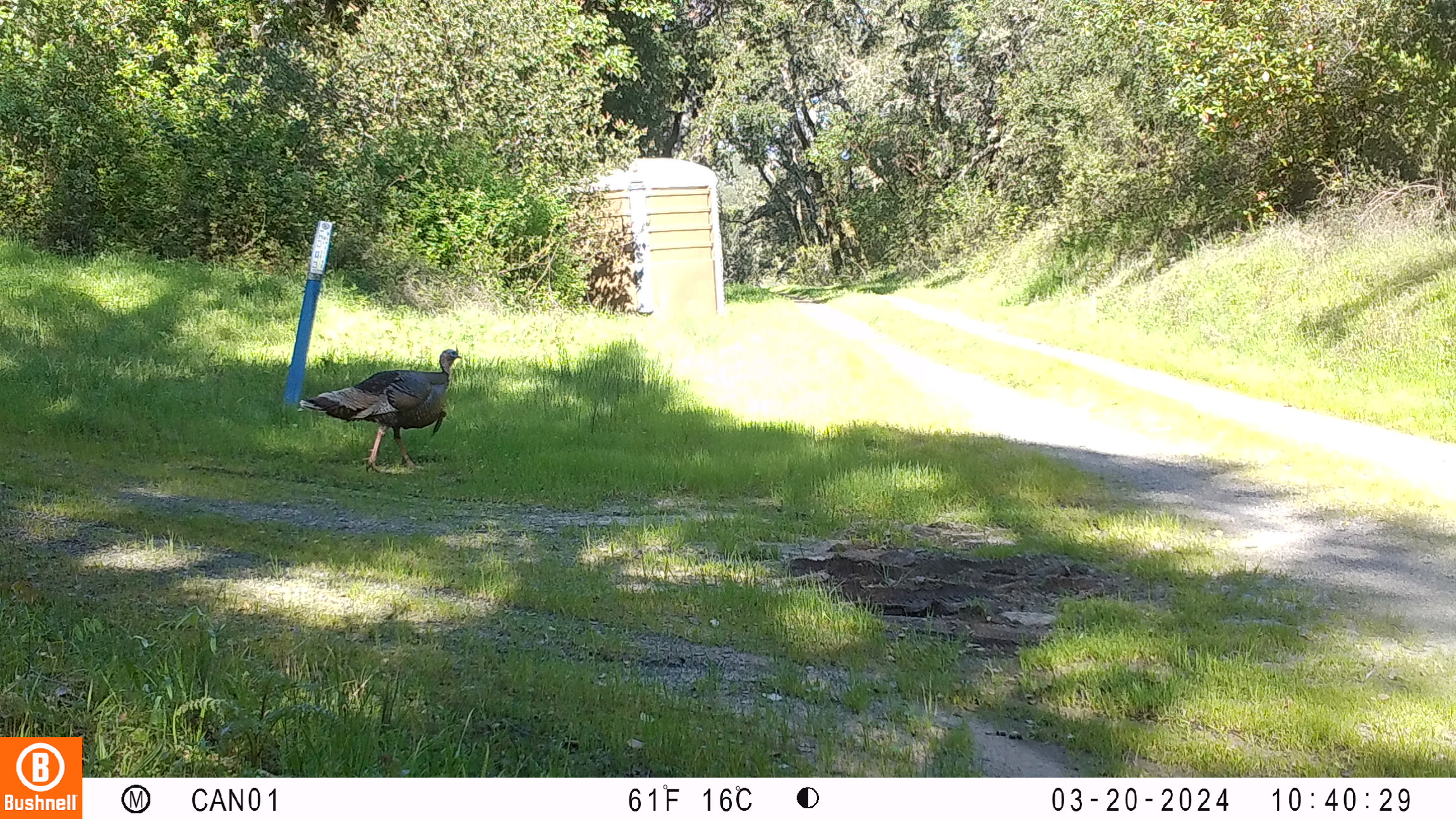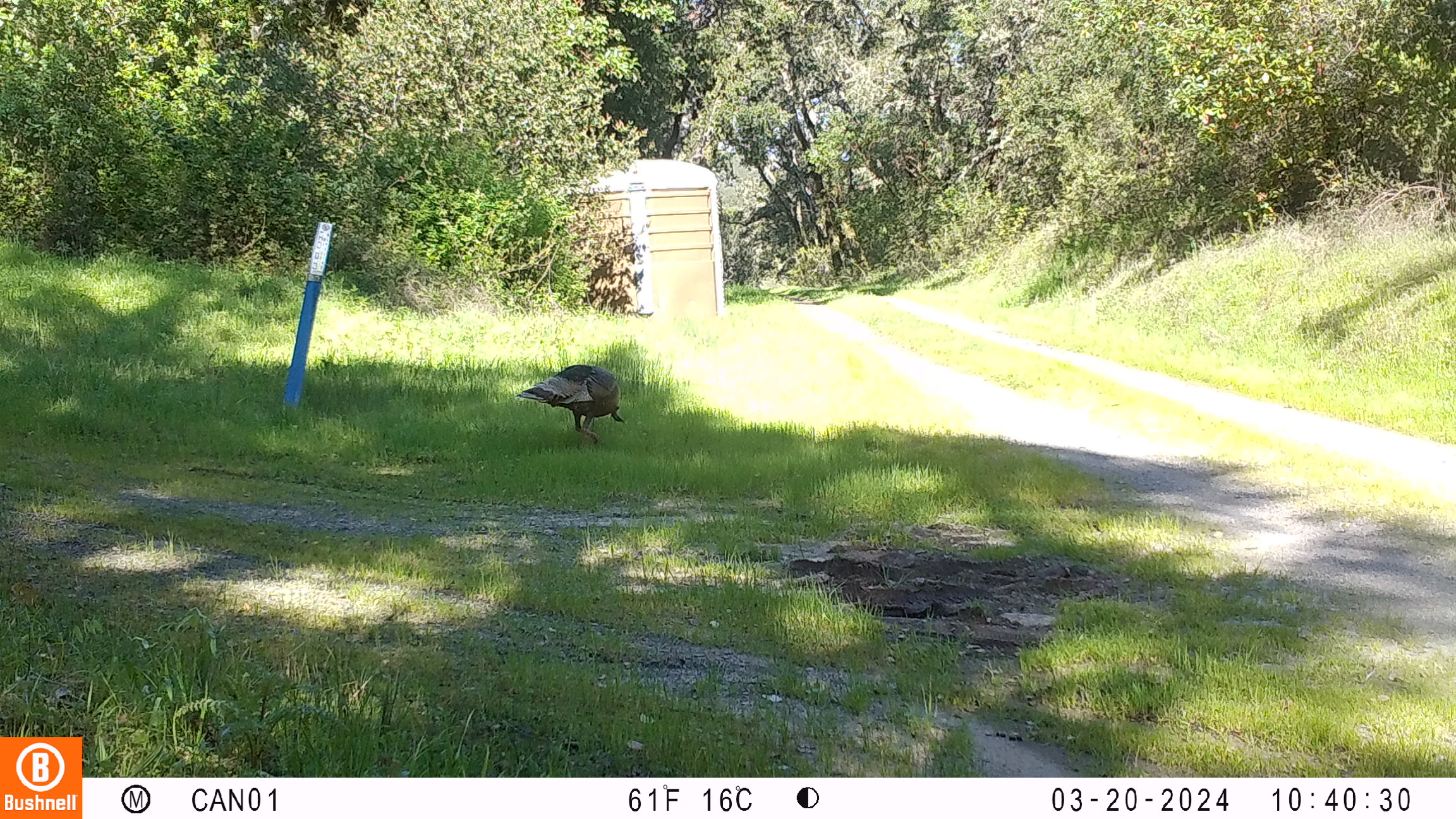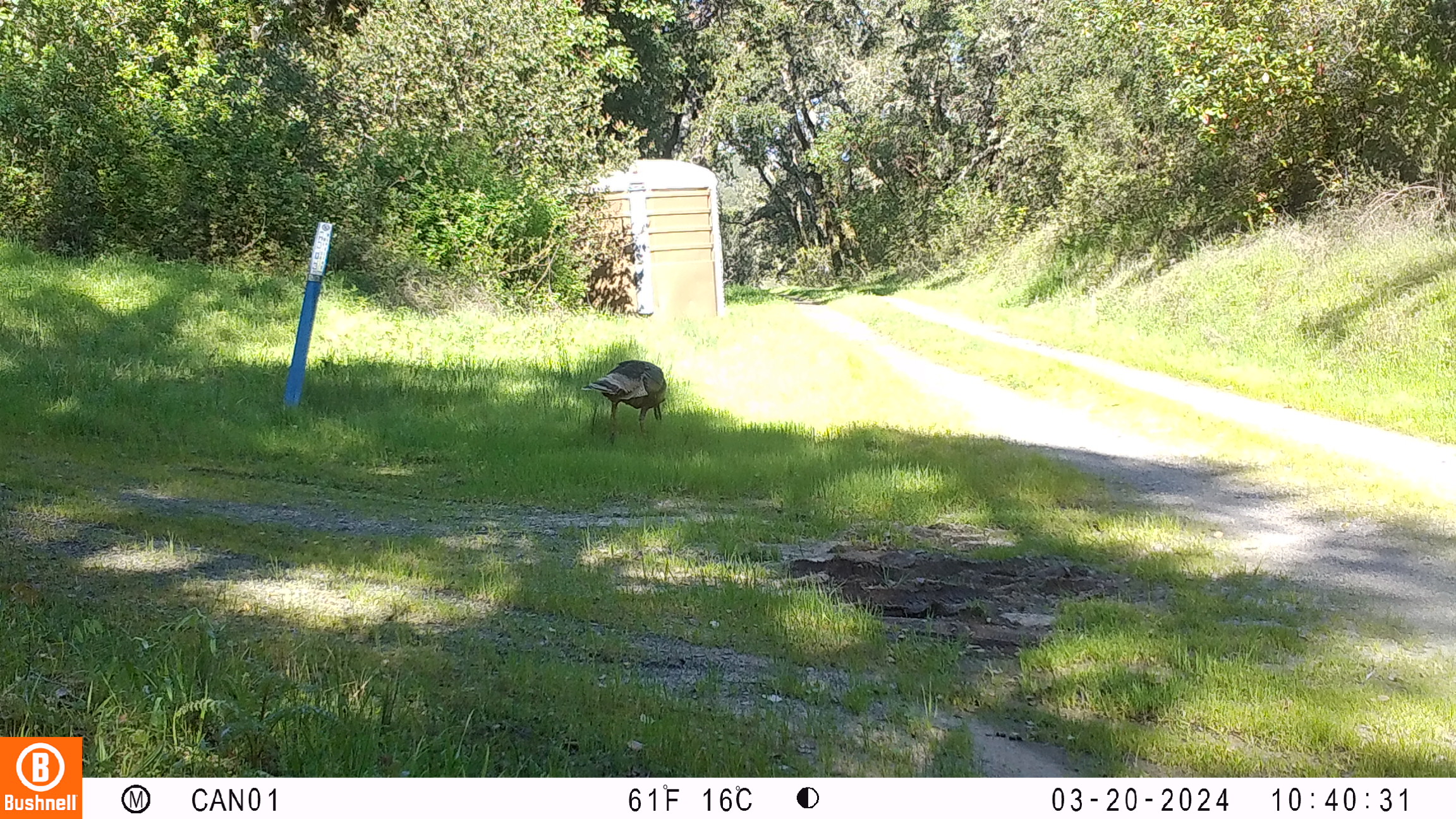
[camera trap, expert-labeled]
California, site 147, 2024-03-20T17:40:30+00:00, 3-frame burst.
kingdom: Animalia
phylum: Chordata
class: Aves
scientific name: Aves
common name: bird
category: unknown bird